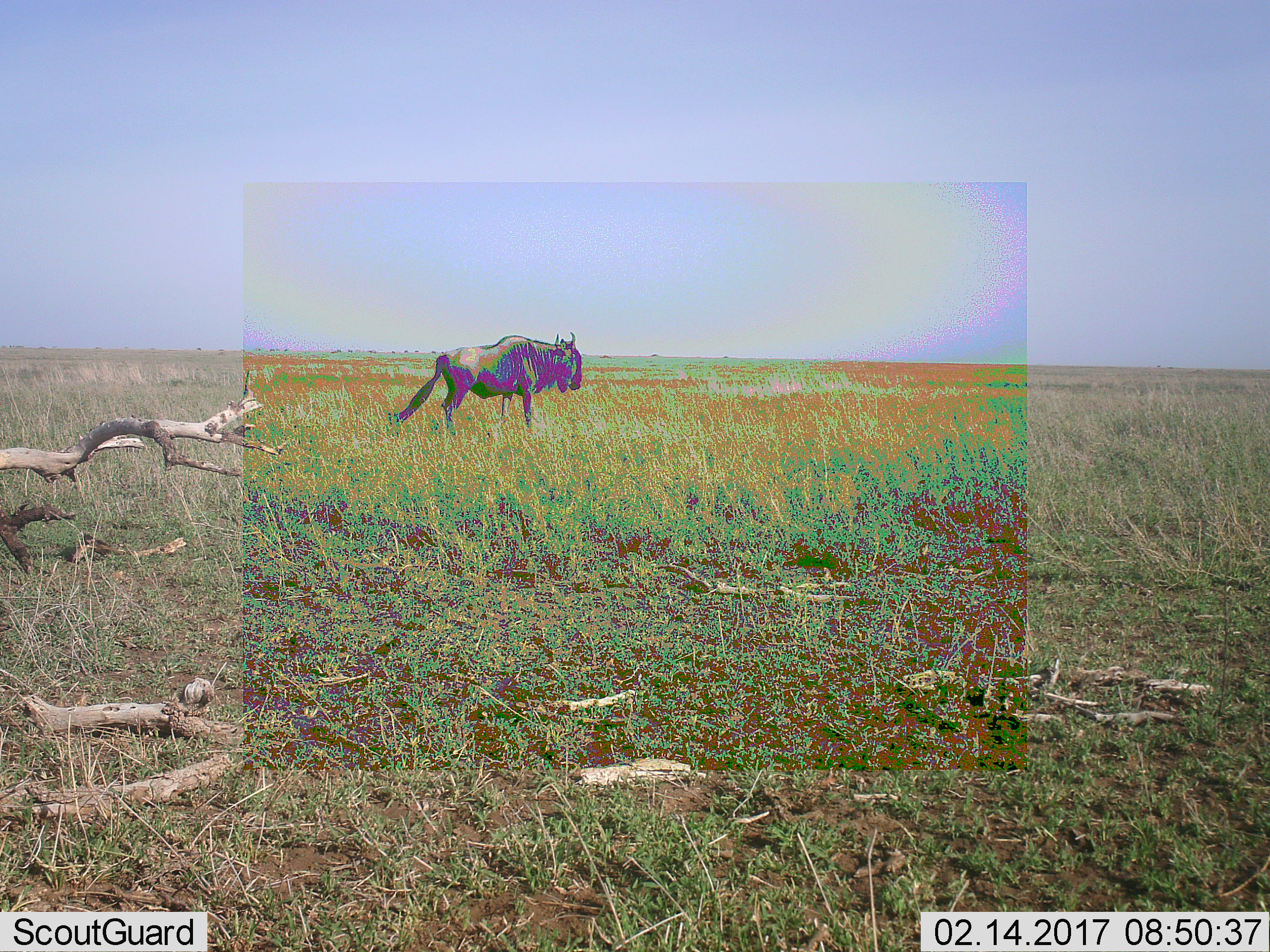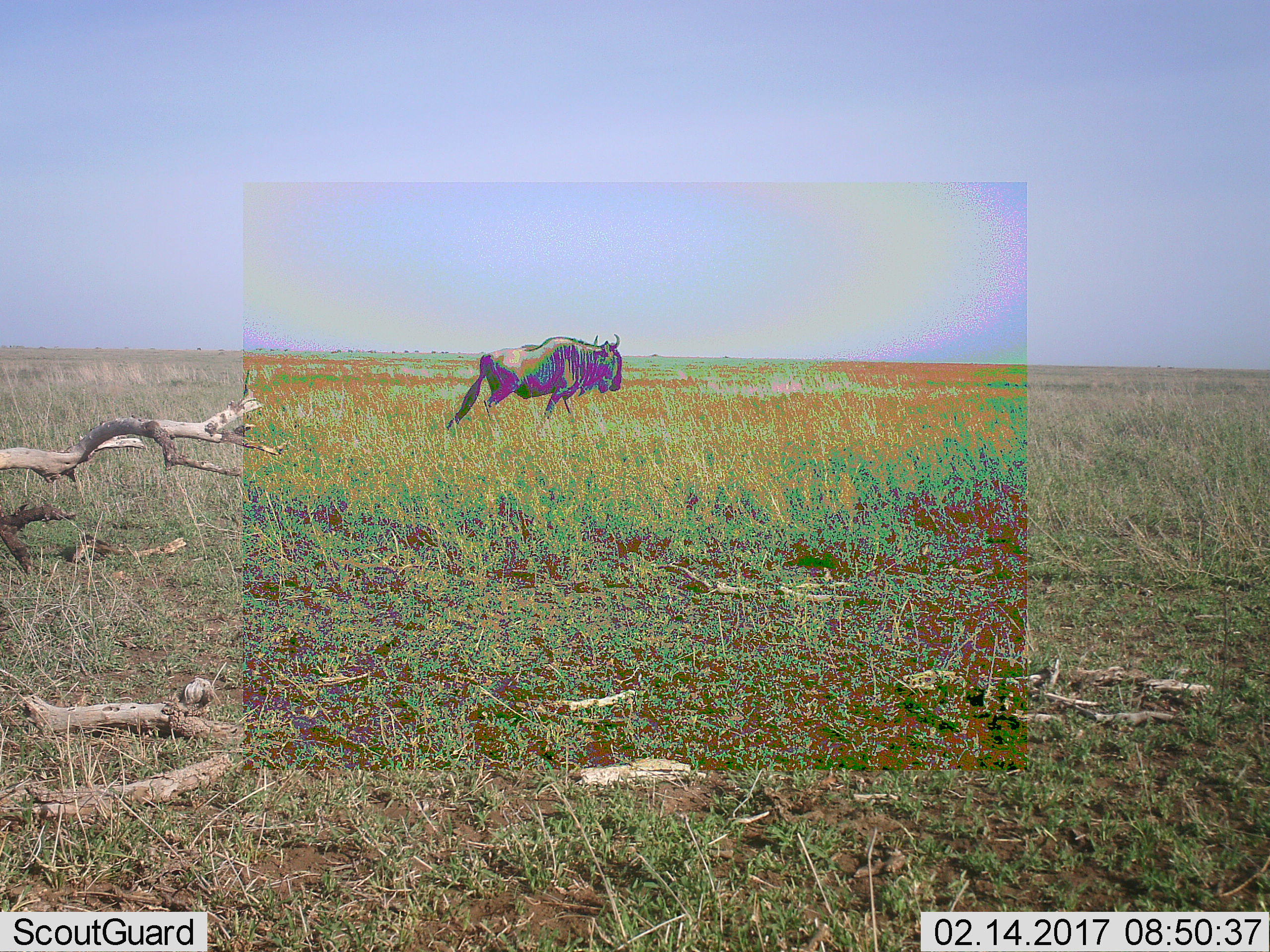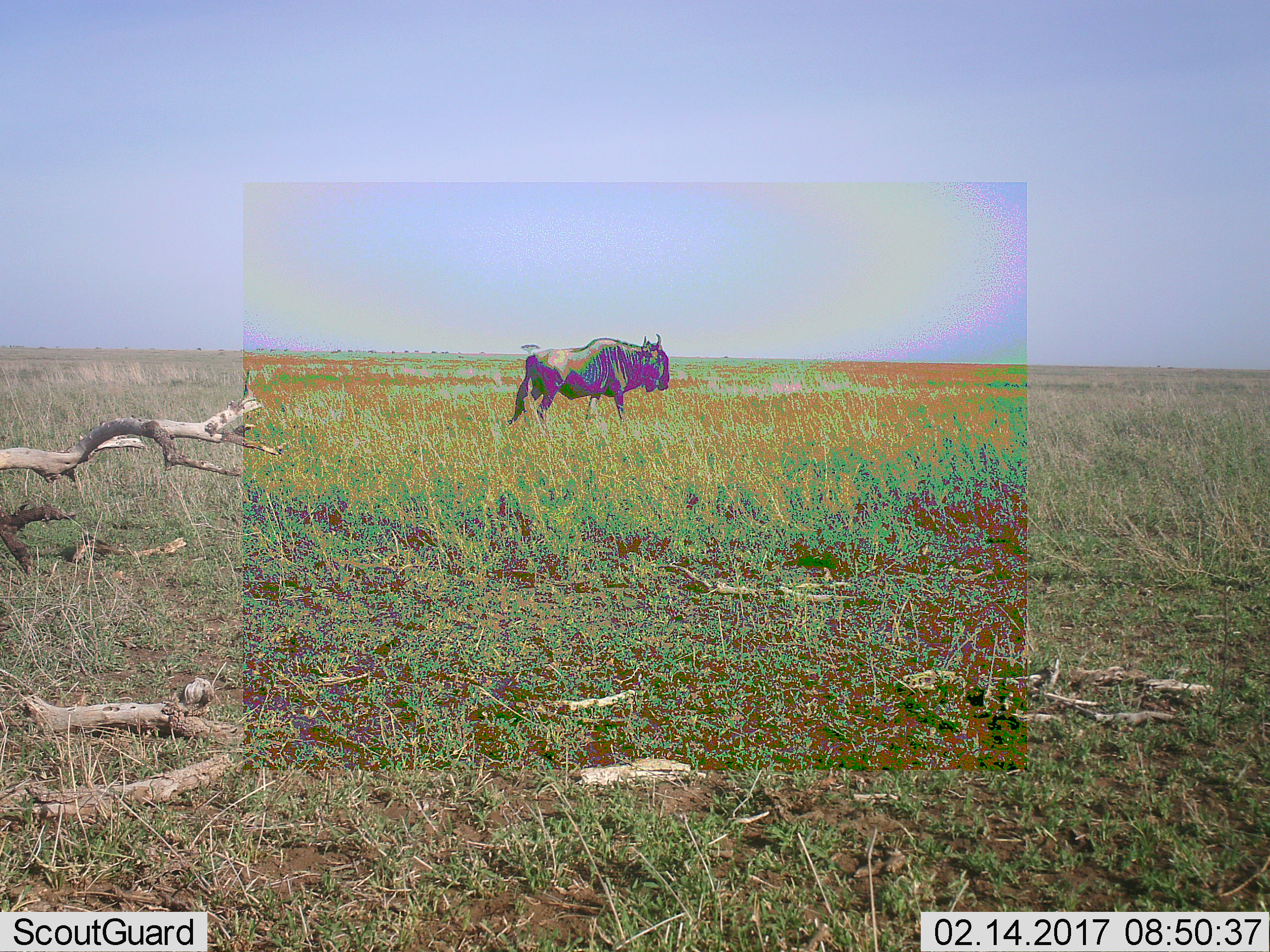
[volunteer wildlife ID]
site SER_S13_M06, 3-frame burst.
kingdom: Animalia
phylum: Chordata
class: Mammalia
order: Artiodactyla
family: Bovidae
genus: Connochaetes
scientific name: Connochaetes taurinus taurinus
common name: blue wildebeest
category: wildebeestblue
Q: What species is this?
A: Wildebeestblue (blue wildebeest) (Connochaetes taurinus taurinus).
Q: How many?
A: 1.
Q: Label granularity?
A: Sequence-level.